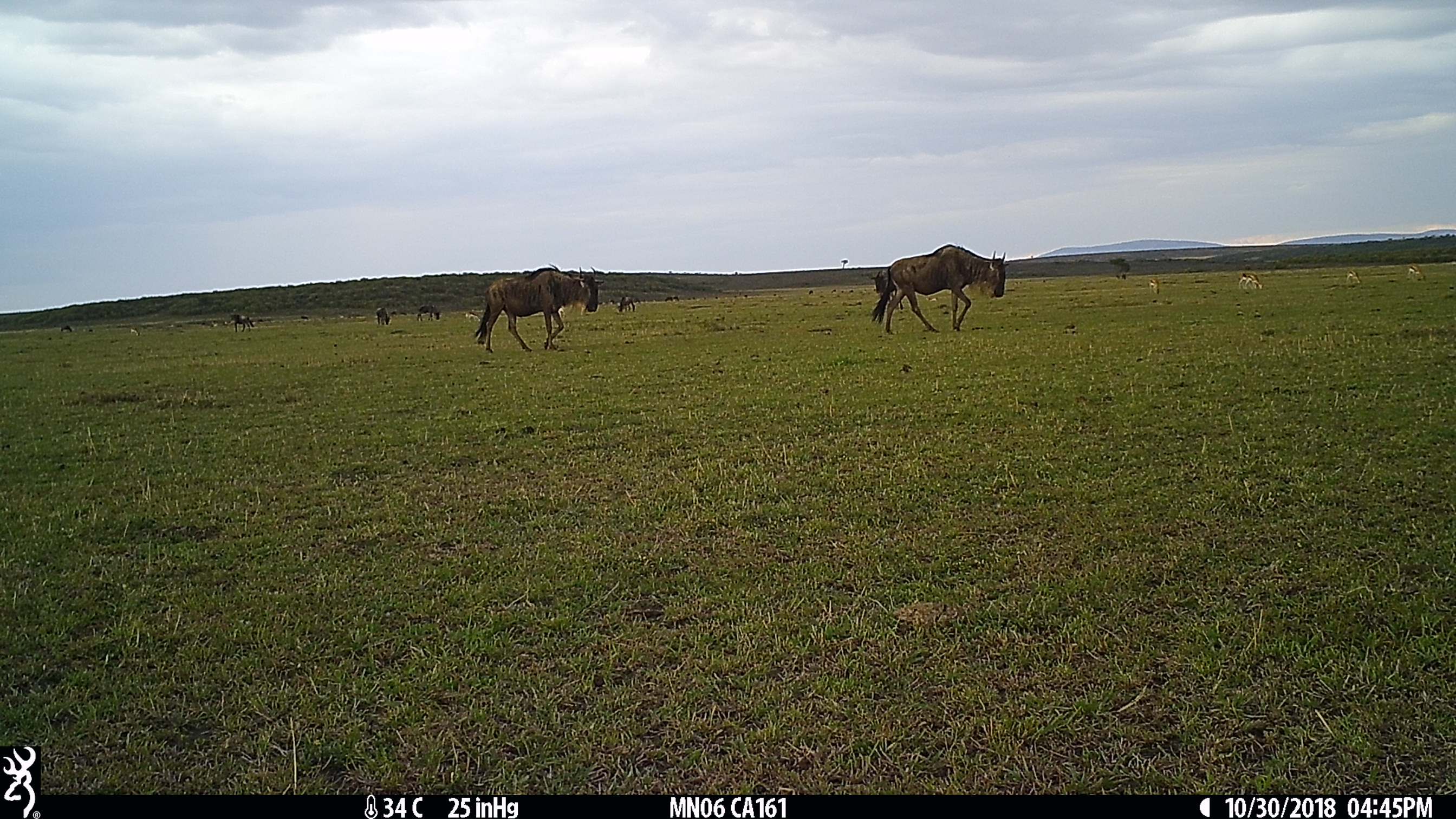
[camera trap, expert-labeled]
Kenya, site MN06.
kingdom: Animalia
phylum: Chordata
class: Mammalia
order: Artiodactyla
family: Bovidae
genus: Connochaetes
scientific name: Connochaetes taurinus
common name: blue wildebeest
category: wildebeest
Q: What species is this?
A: Wildebeest (blue wildebeest) (Connochaetes taurinus).